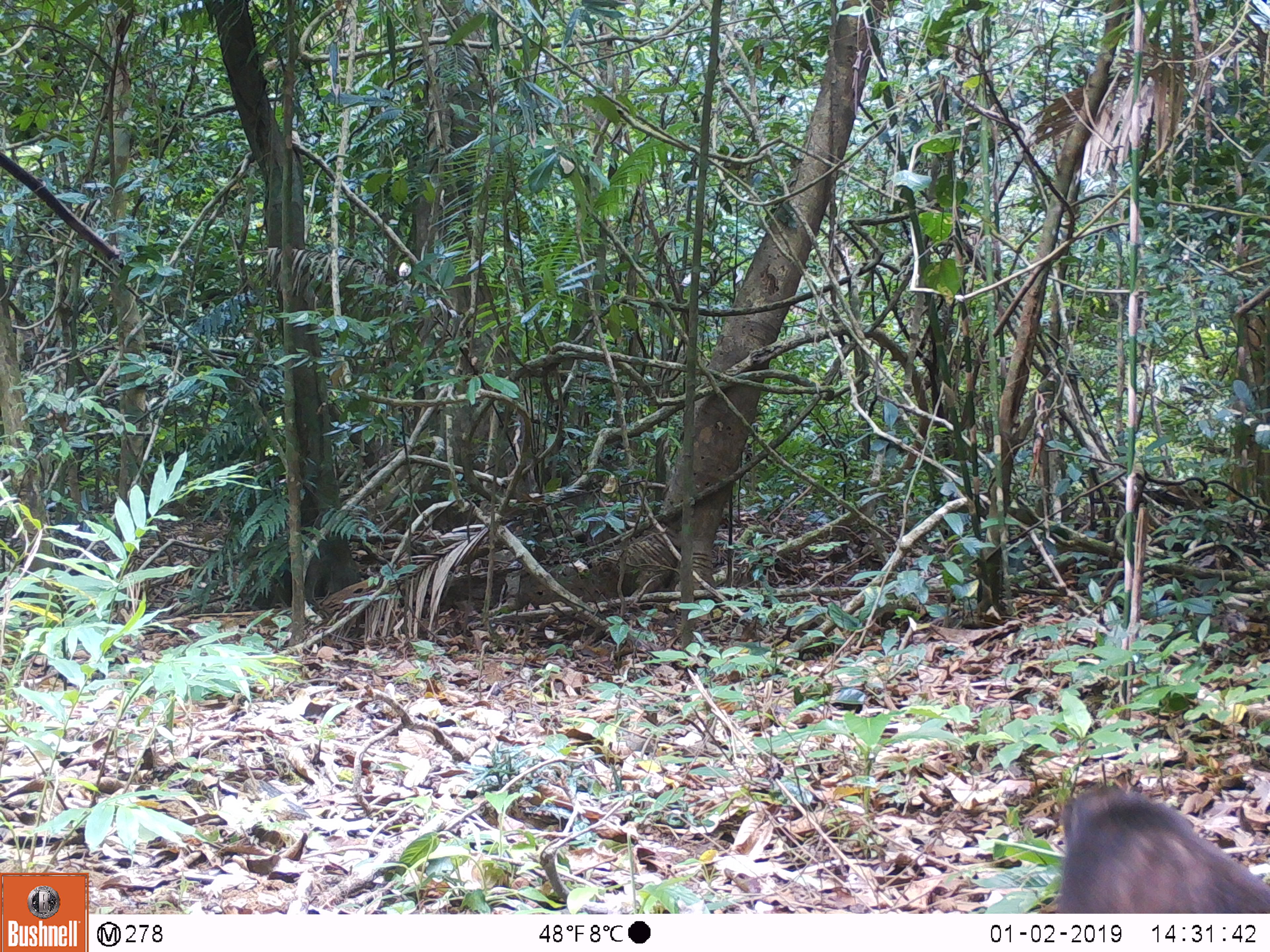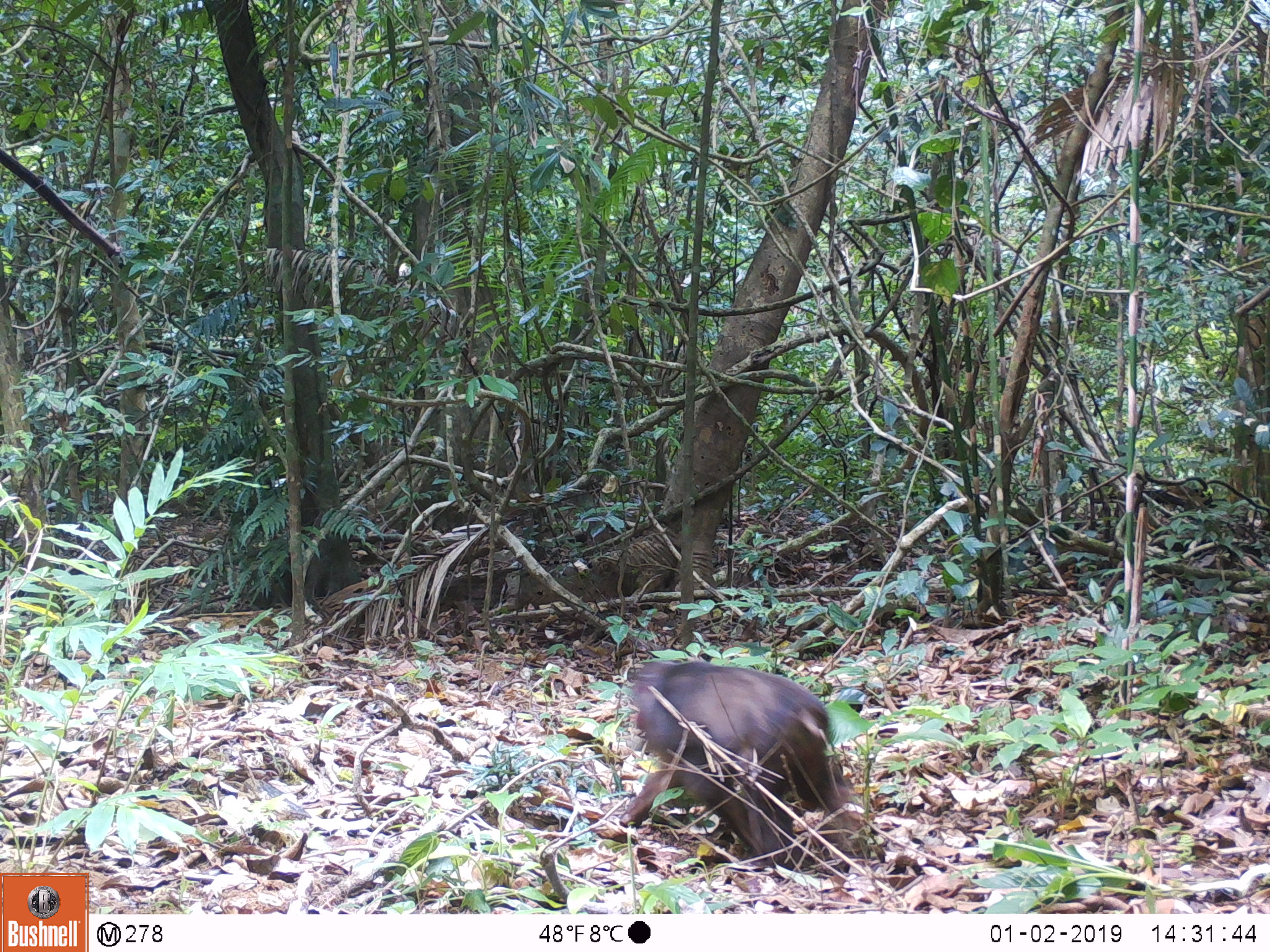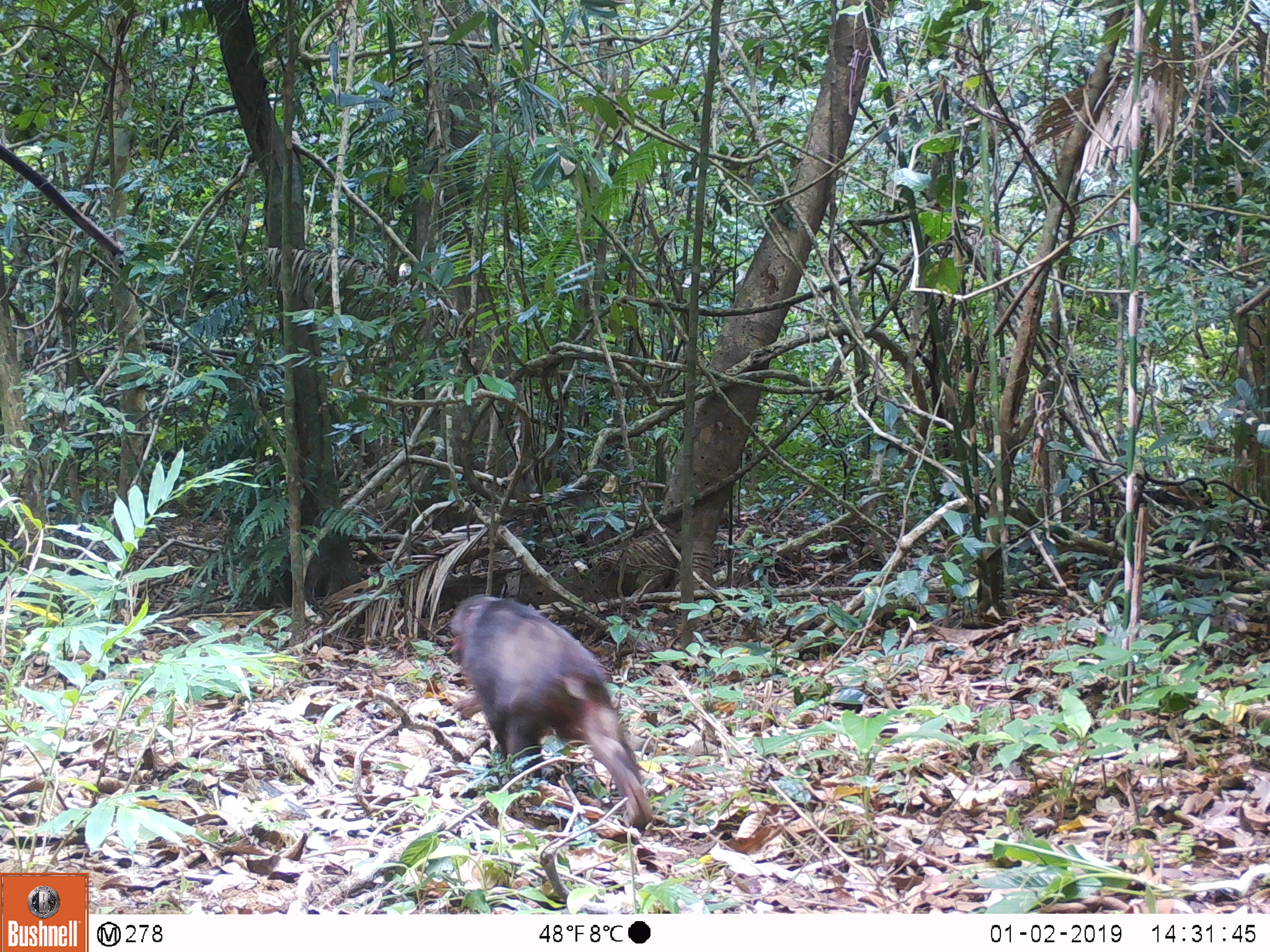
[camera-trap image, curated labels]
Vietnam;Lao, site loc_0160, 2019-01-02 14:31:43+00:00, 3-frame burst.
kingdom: Animalia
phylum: Chordata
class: Mammalia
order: Primates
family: Cercopithecidae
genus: Macaca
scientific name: Macaca arctoides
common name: stump-tailed macaque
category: stump tailed macaque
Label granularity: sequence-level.